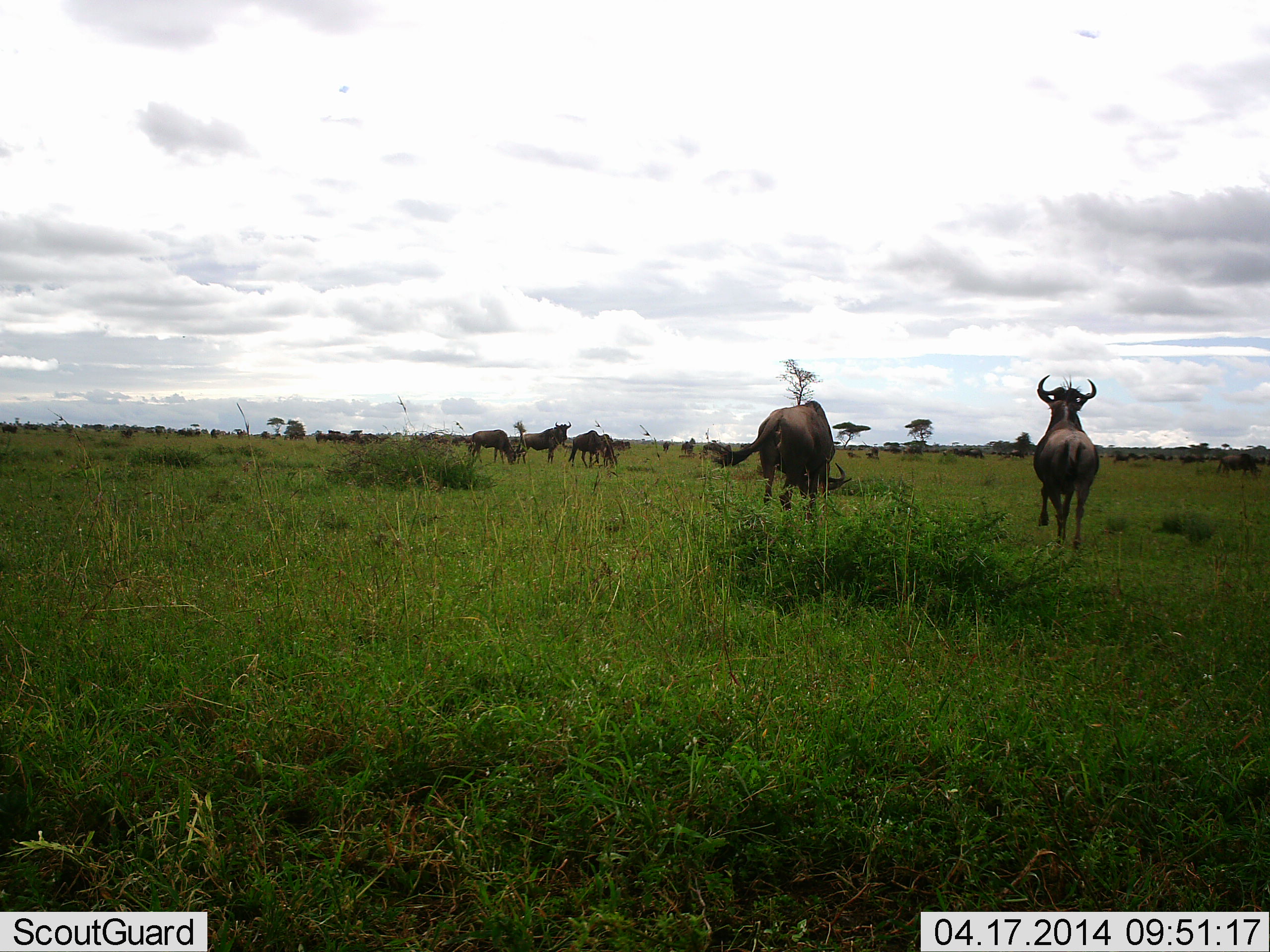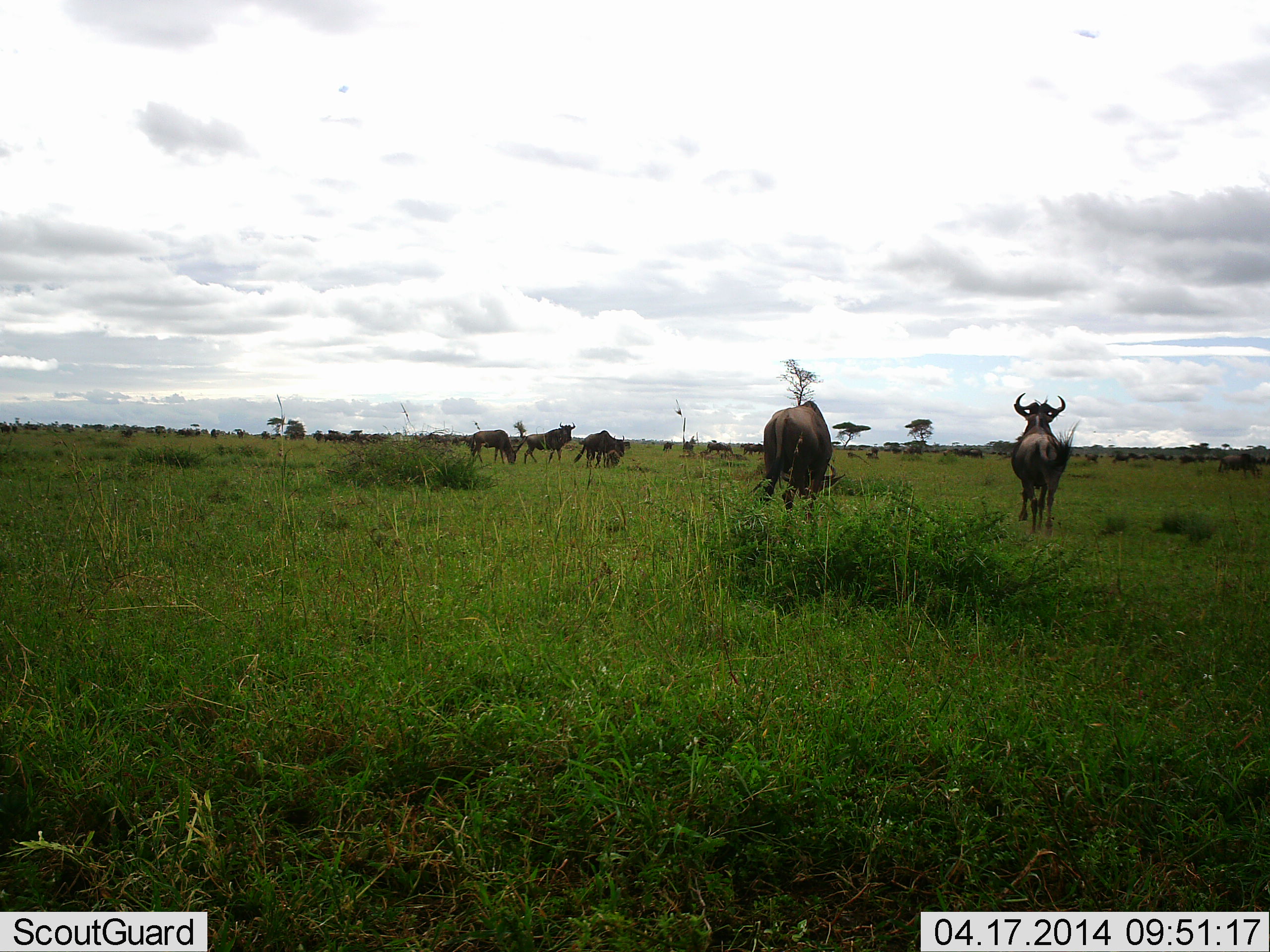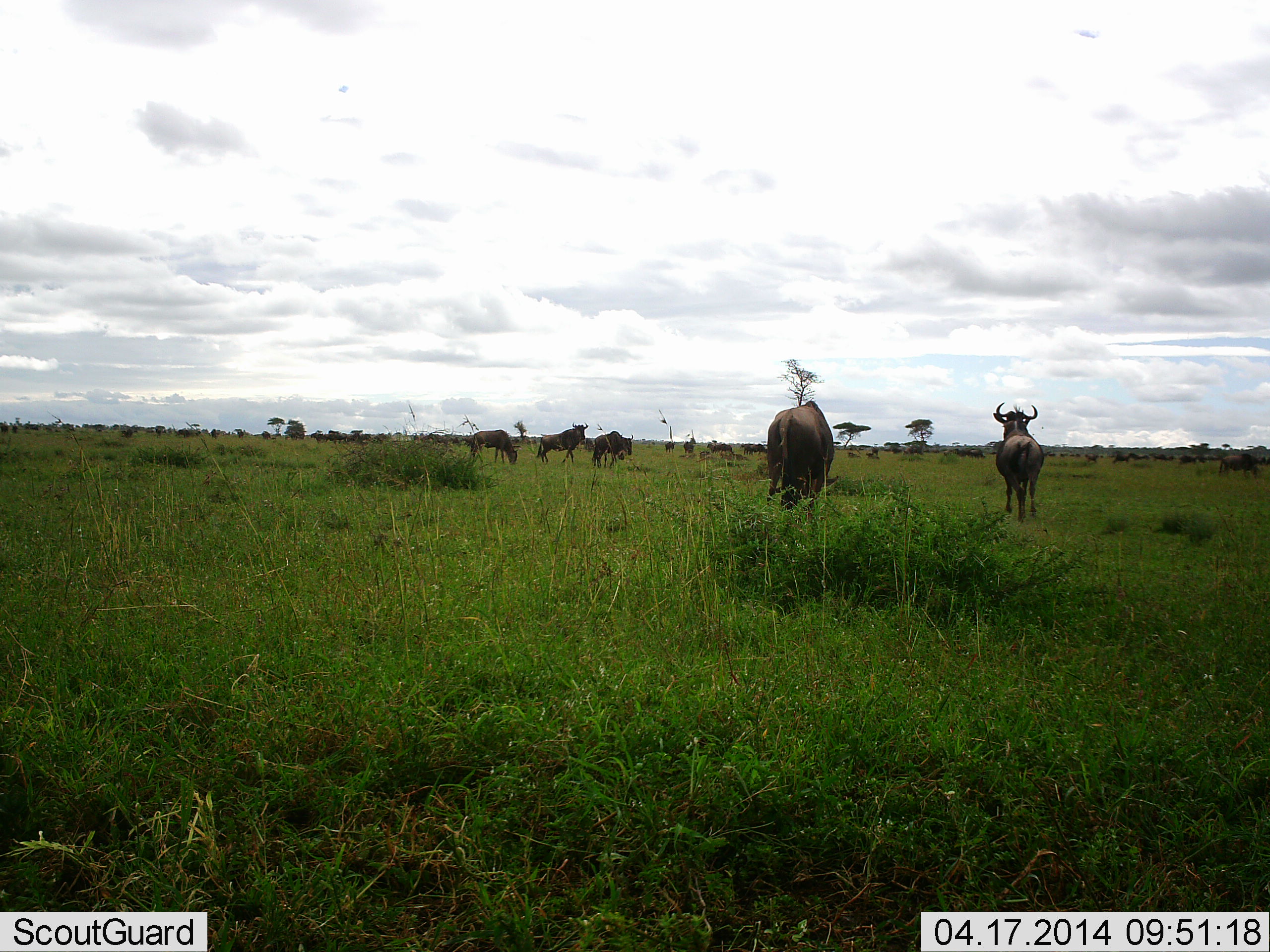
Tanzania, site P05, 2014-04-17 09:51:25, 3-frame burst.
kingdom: Animalia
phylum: Chordata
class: Mammalia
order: Artiodactyla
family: Bovidae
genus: Connochaetes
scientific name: Connochaetes taurinus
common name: blue wildebeest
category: wildebeest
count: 11-50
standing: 50%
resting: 15%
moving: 85%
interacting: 9%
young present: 9%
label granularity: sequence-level